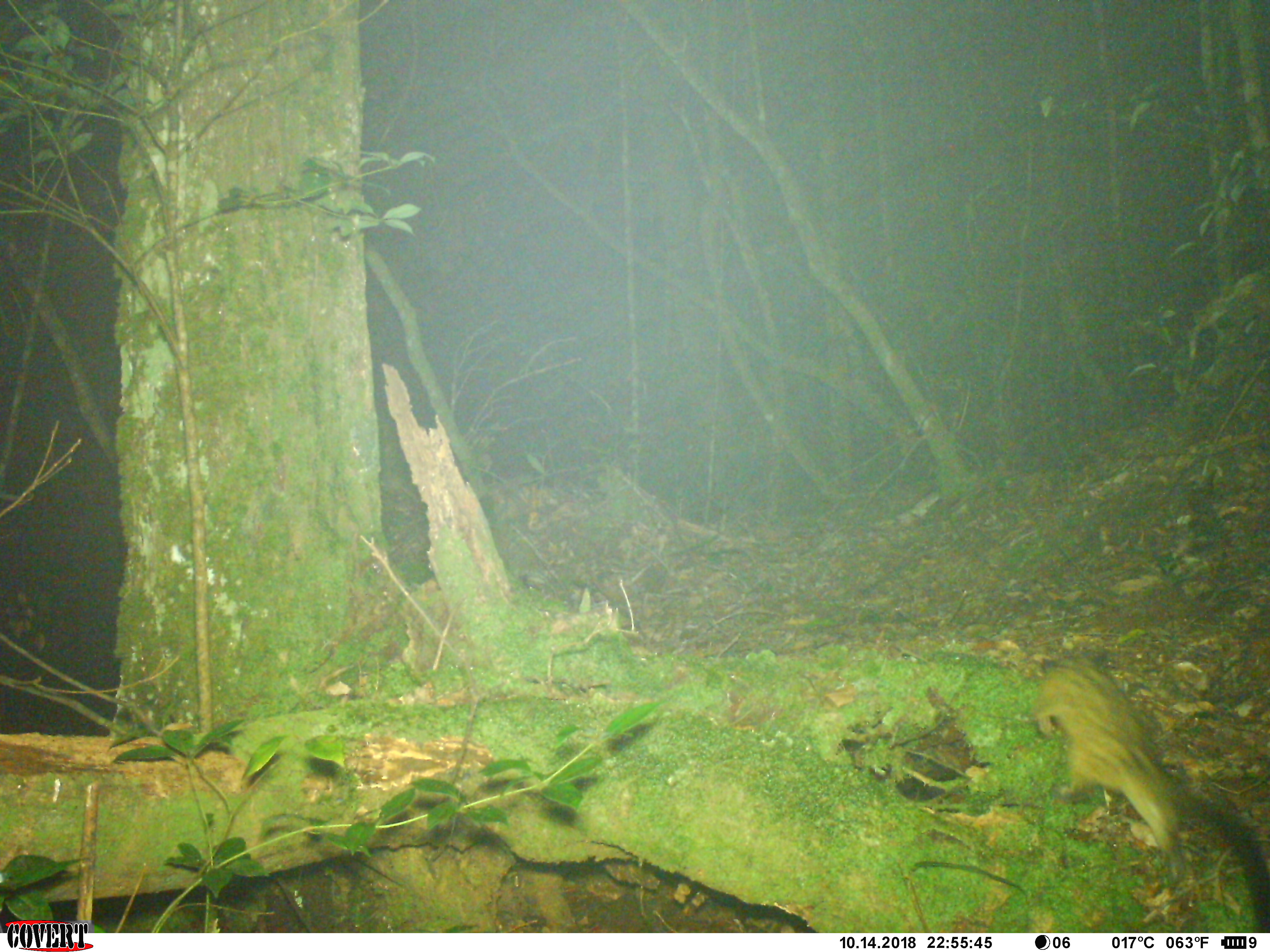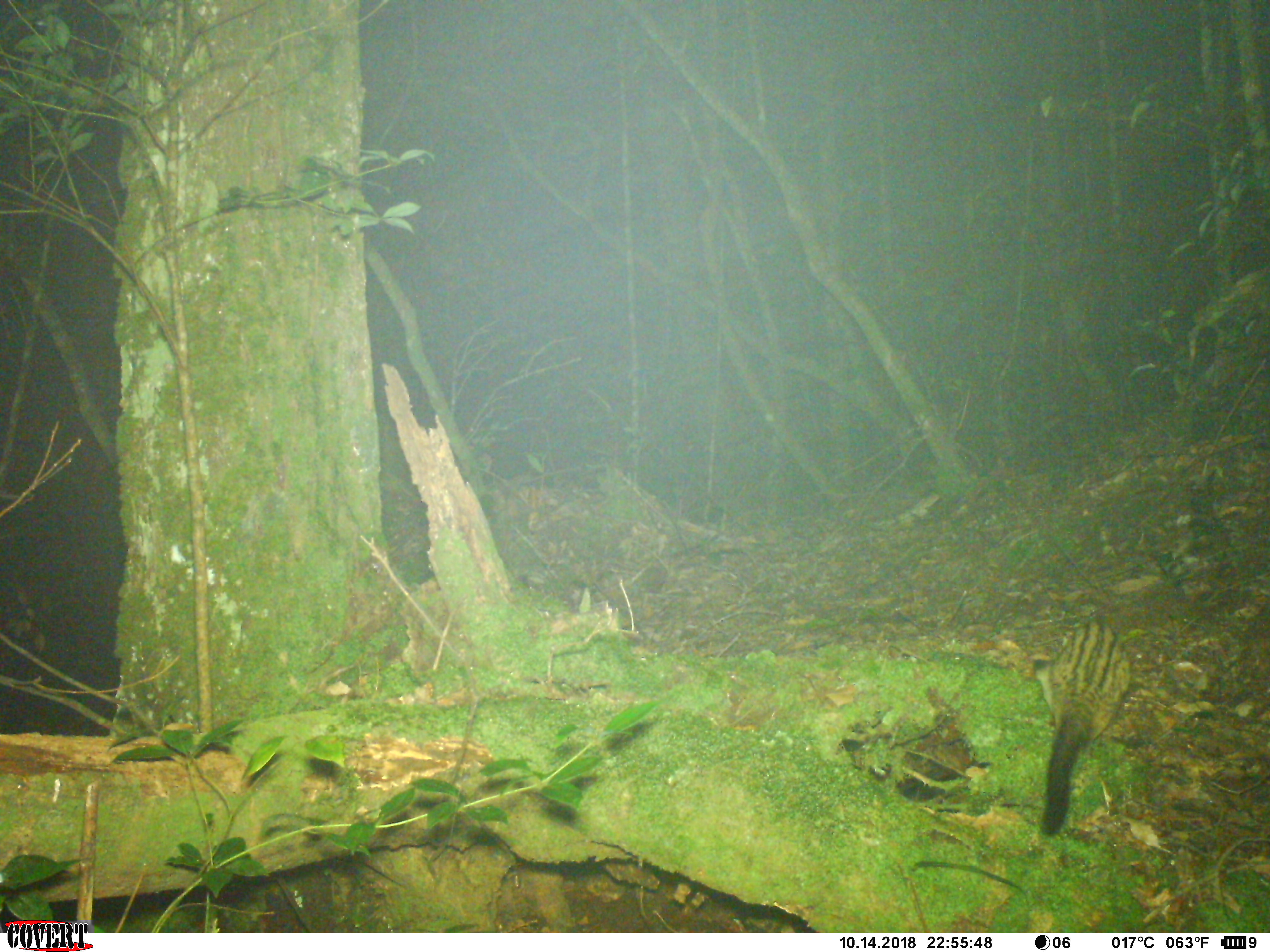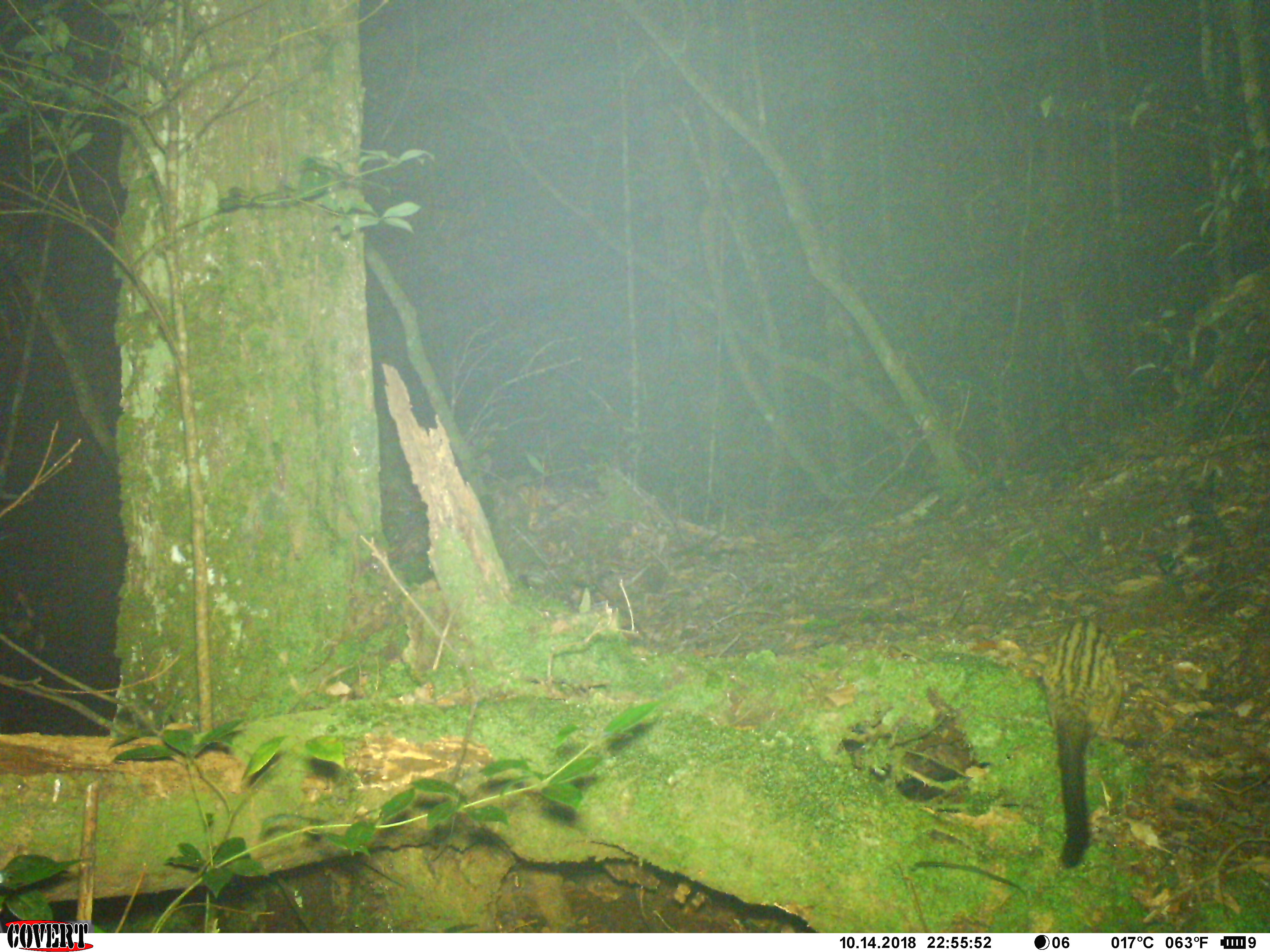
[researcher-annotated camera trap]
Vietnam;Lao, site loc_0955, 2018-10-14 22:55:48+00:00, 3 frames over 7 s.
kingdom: Animalia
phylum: Chordata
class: Mammalia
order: Carnivora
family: Viverridae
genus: Paradoxurus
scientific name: Paradoxurus hermaphroditus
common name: common palm civet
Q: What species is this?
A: Common palm civet (Paradoxurus hermaphroditus).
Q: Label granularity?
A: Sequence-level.